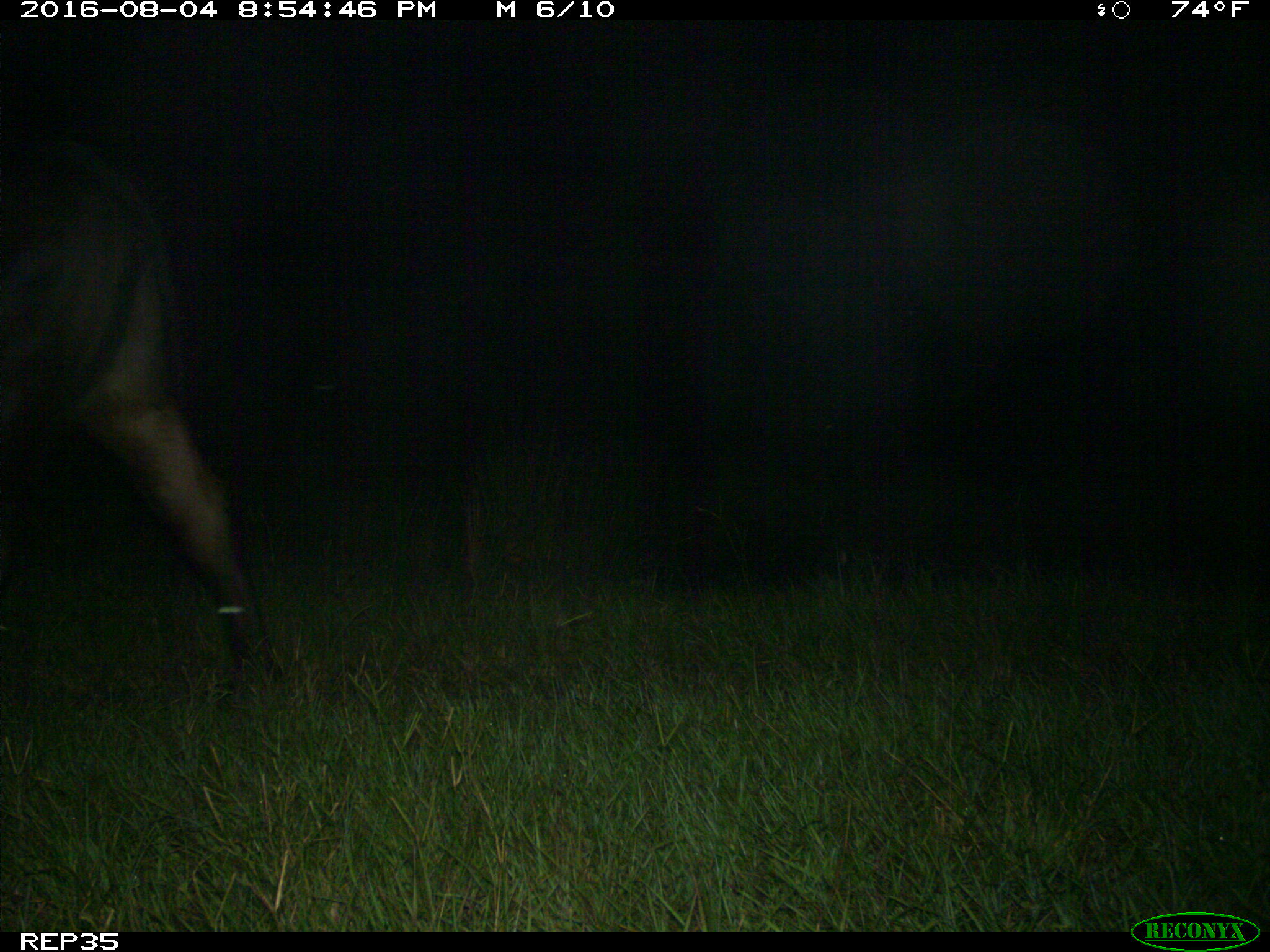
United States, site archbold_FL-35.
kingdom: Animalia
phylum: Chordata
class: Mammalia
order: Artiodactyla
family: Bovidae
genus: Bos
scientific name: Bos taurus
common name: domestic cow